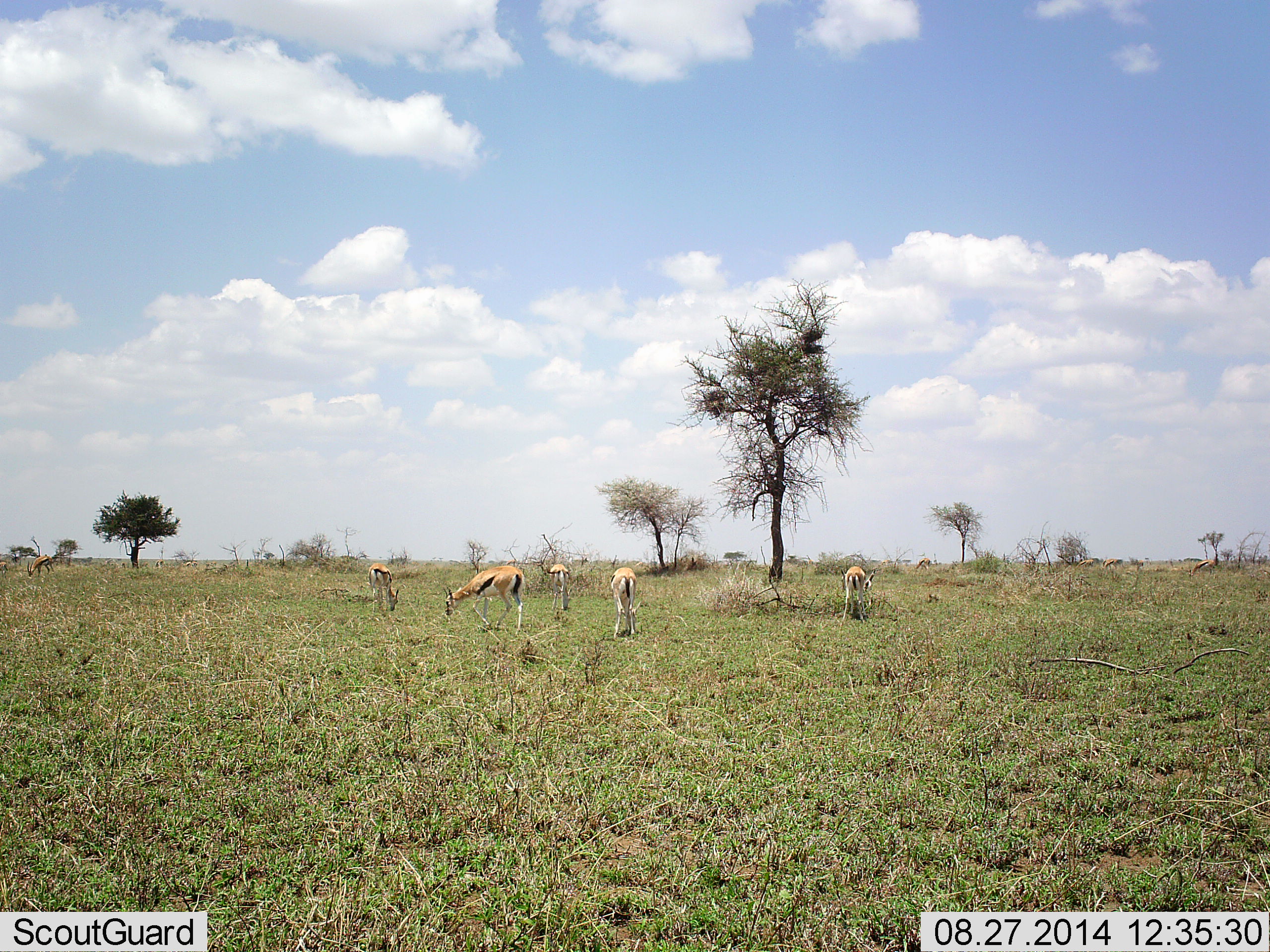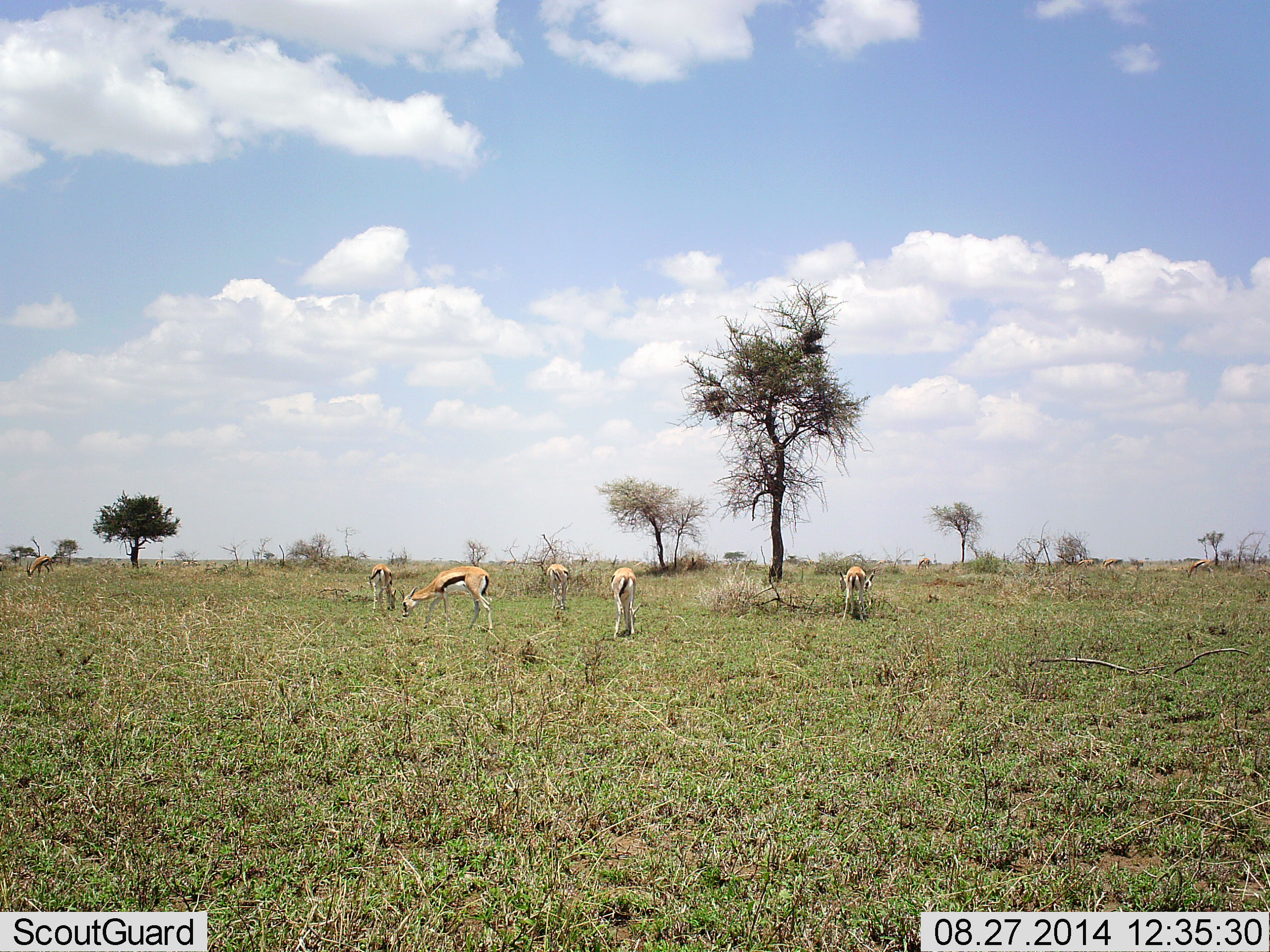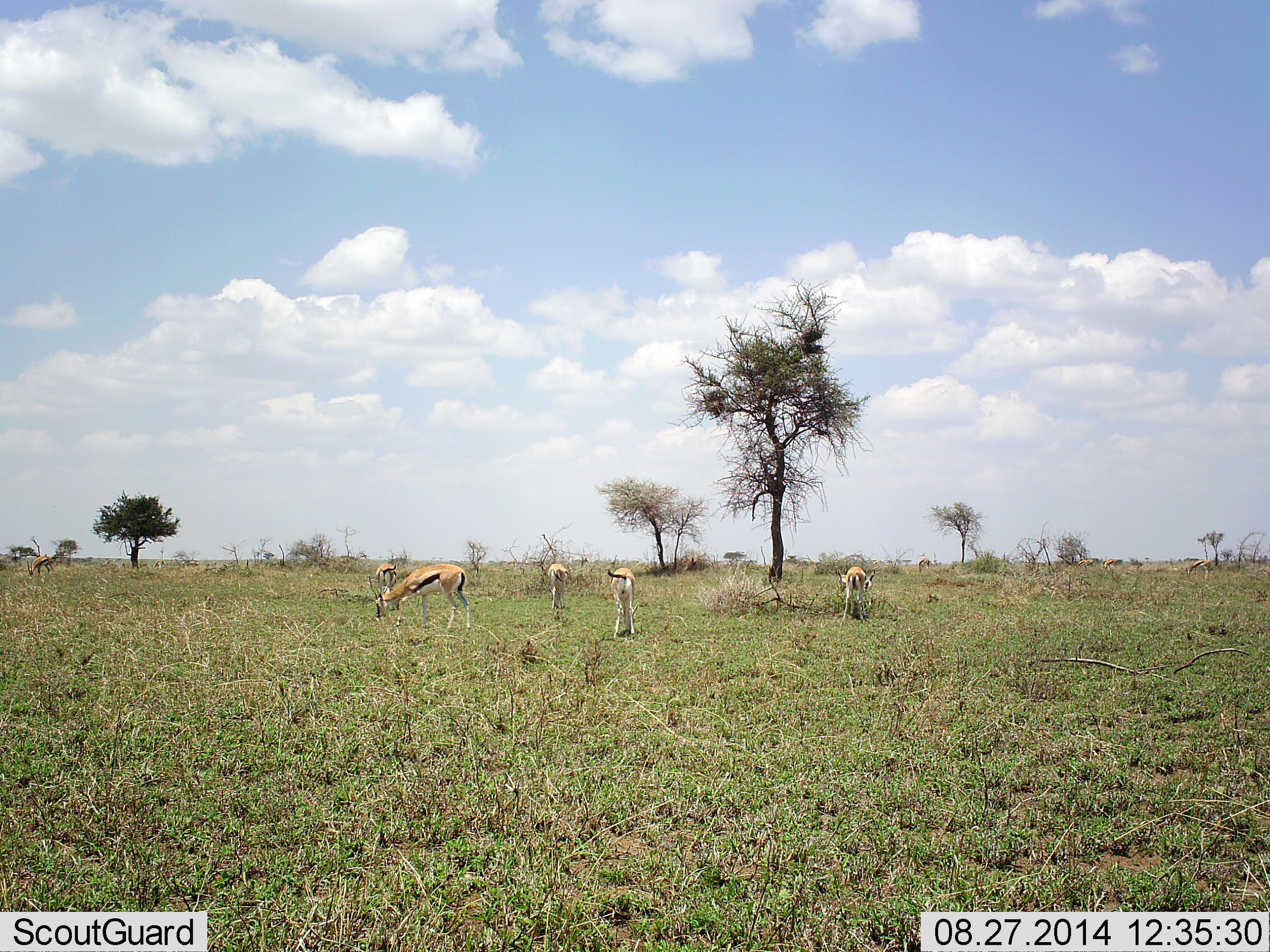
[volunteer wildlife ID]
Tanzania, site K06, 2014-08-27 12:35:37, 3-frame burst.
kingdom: Animalia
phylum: Chordata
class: Mammalia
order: Artiodactyla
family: Bovidae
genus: Eudorcas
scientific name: Eudorcas thomsonii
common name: thomson's gazelle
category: gazellethomsons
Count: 6.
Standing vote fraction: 40%.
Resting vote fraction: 0%.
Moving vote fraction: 60%.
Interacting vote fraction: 0%.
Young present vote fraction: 10%.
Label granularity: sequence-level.